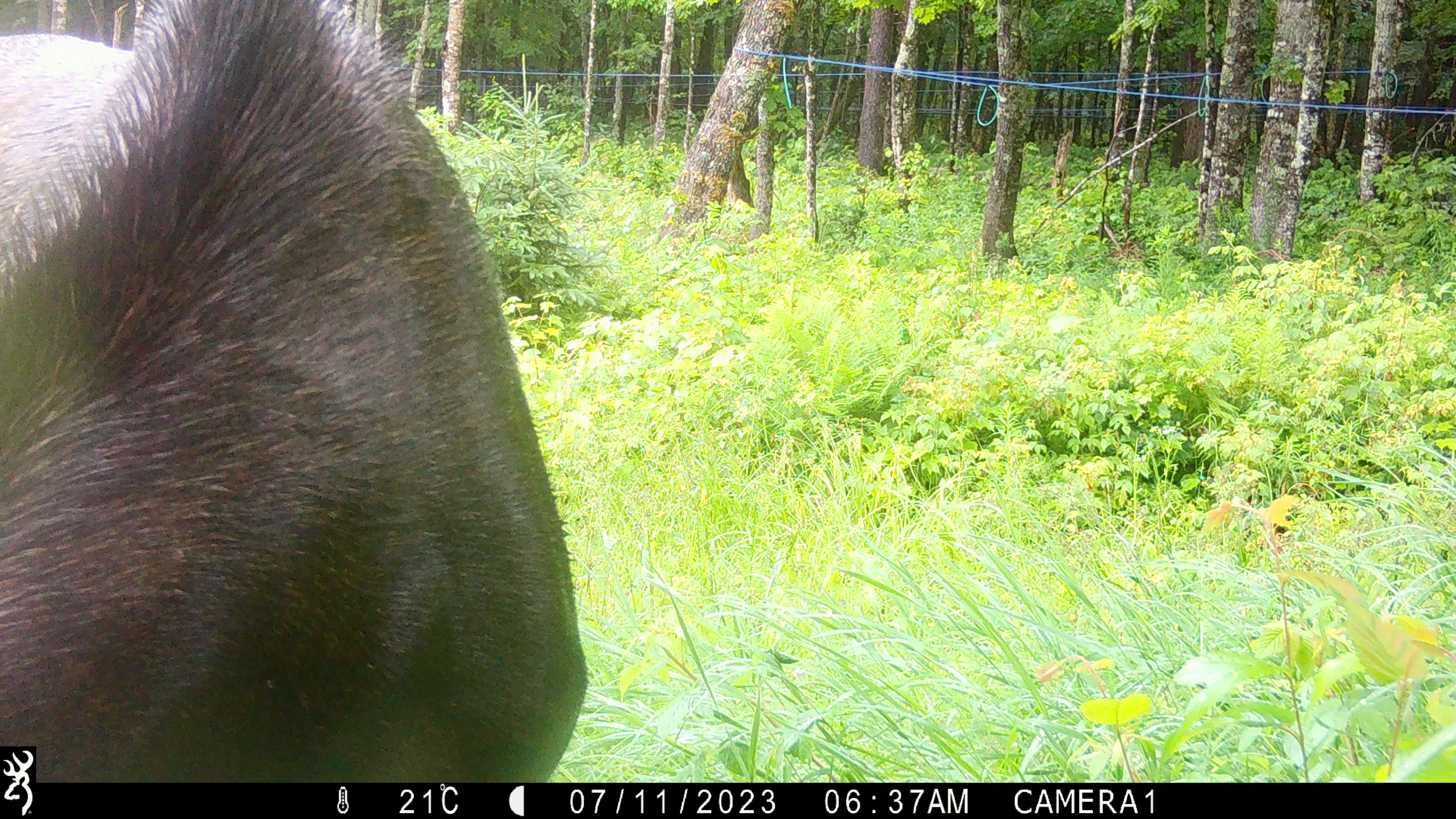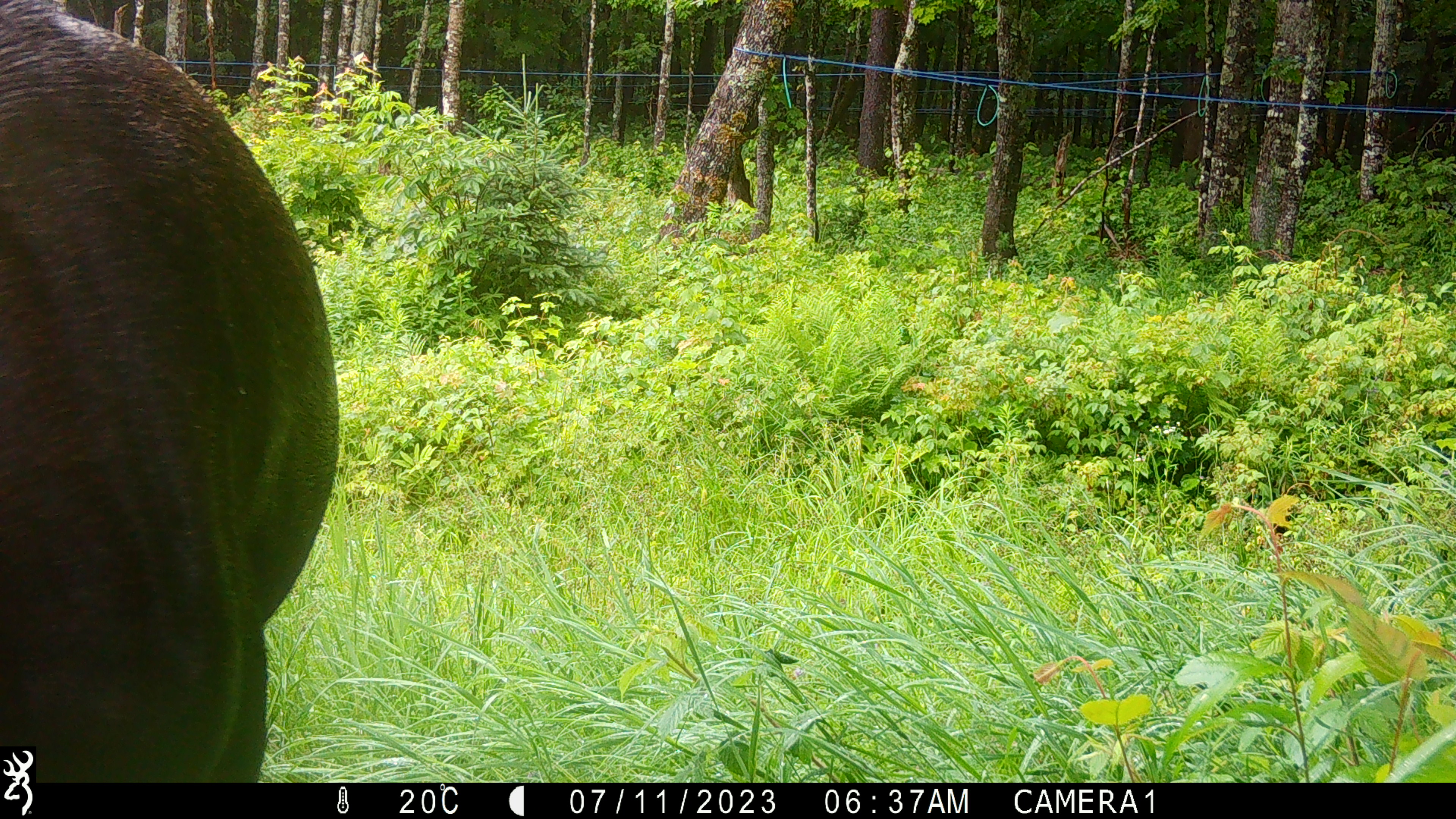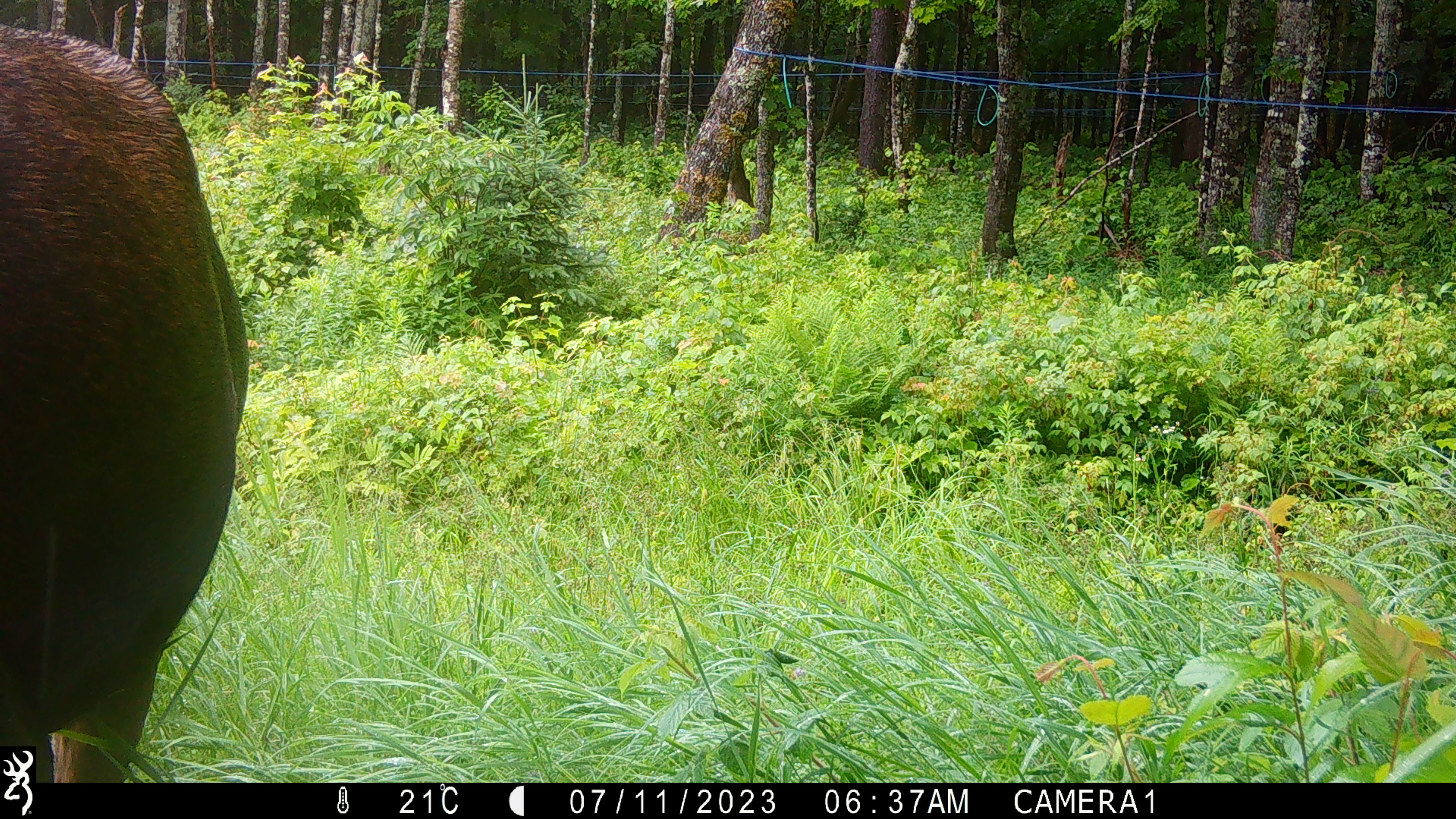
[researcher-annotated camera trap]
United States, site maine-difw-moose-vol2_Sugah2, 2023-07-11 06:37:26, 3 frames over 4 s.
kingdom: Animalia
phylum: Chordata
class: Mammalia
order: Artiodactyla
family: Cervidae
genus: Alces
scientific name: Alces alces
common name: moose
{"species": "moose (Alces alces)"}